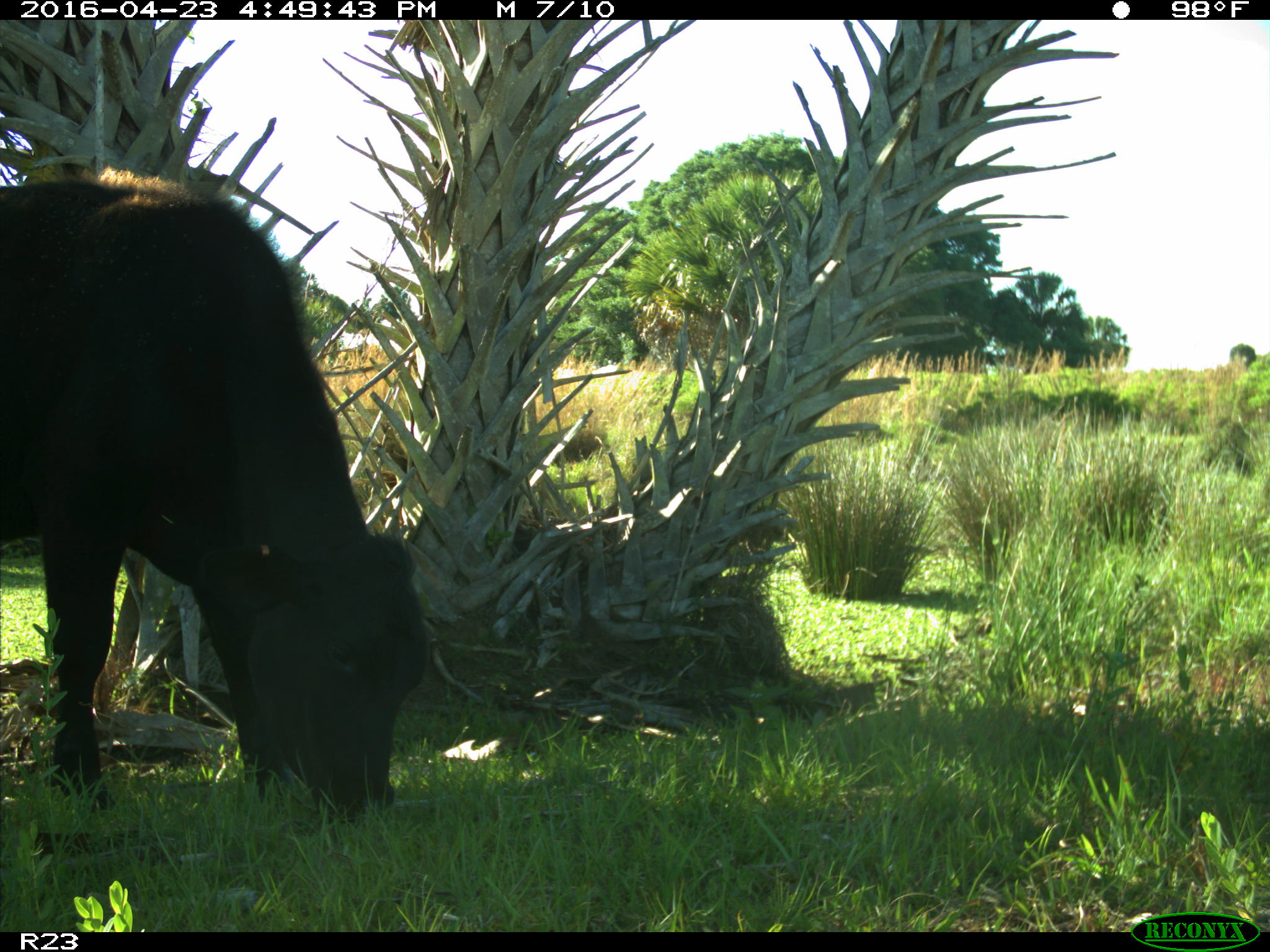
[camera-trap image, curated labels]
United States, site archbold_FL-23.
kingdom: Animalia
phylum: Chordata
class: Mammalia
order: Artiodactyla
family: Bovidae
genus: Bos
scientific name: Bos taurus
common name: domestic cow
Bos taurus (domestic cow).